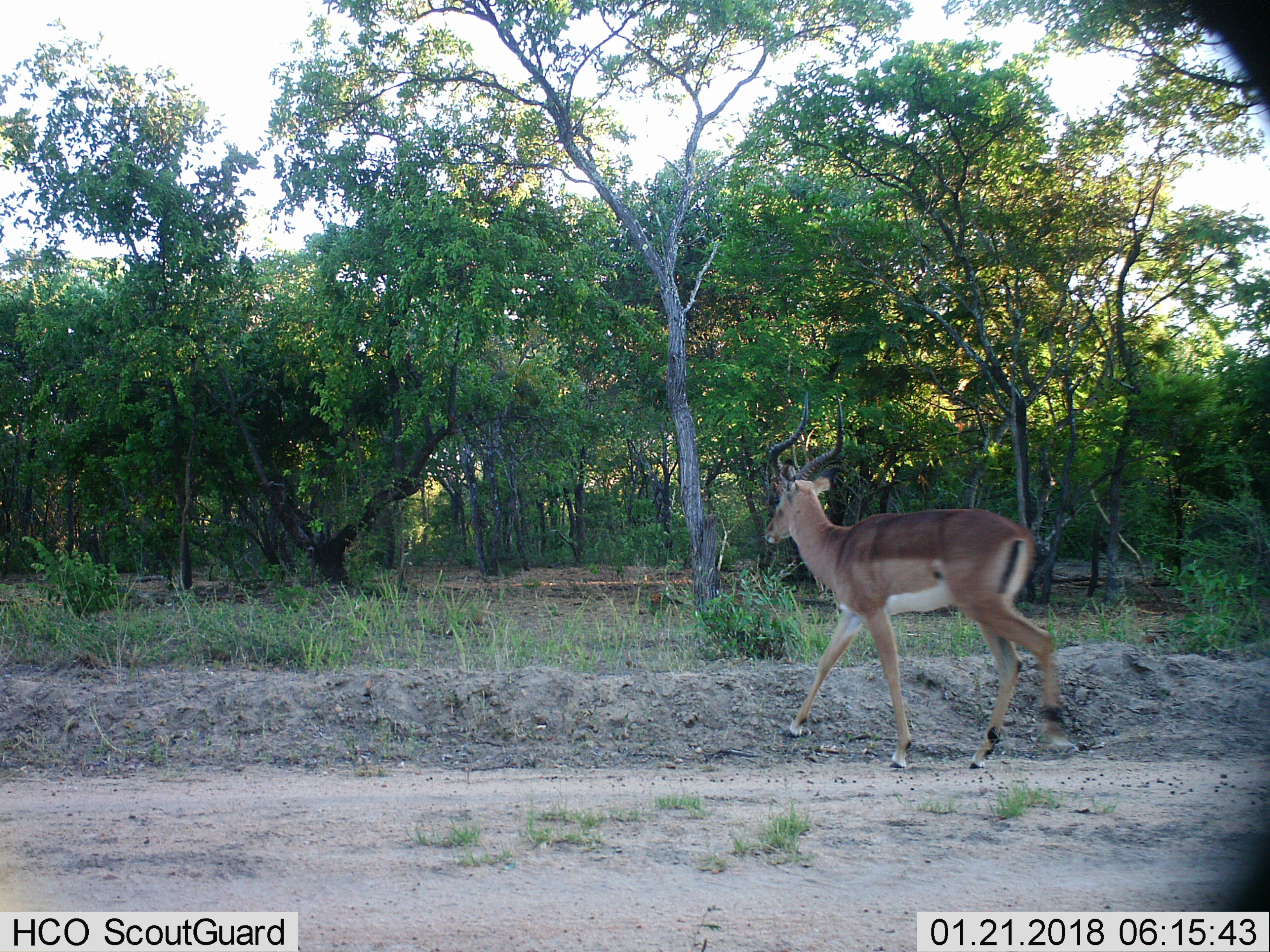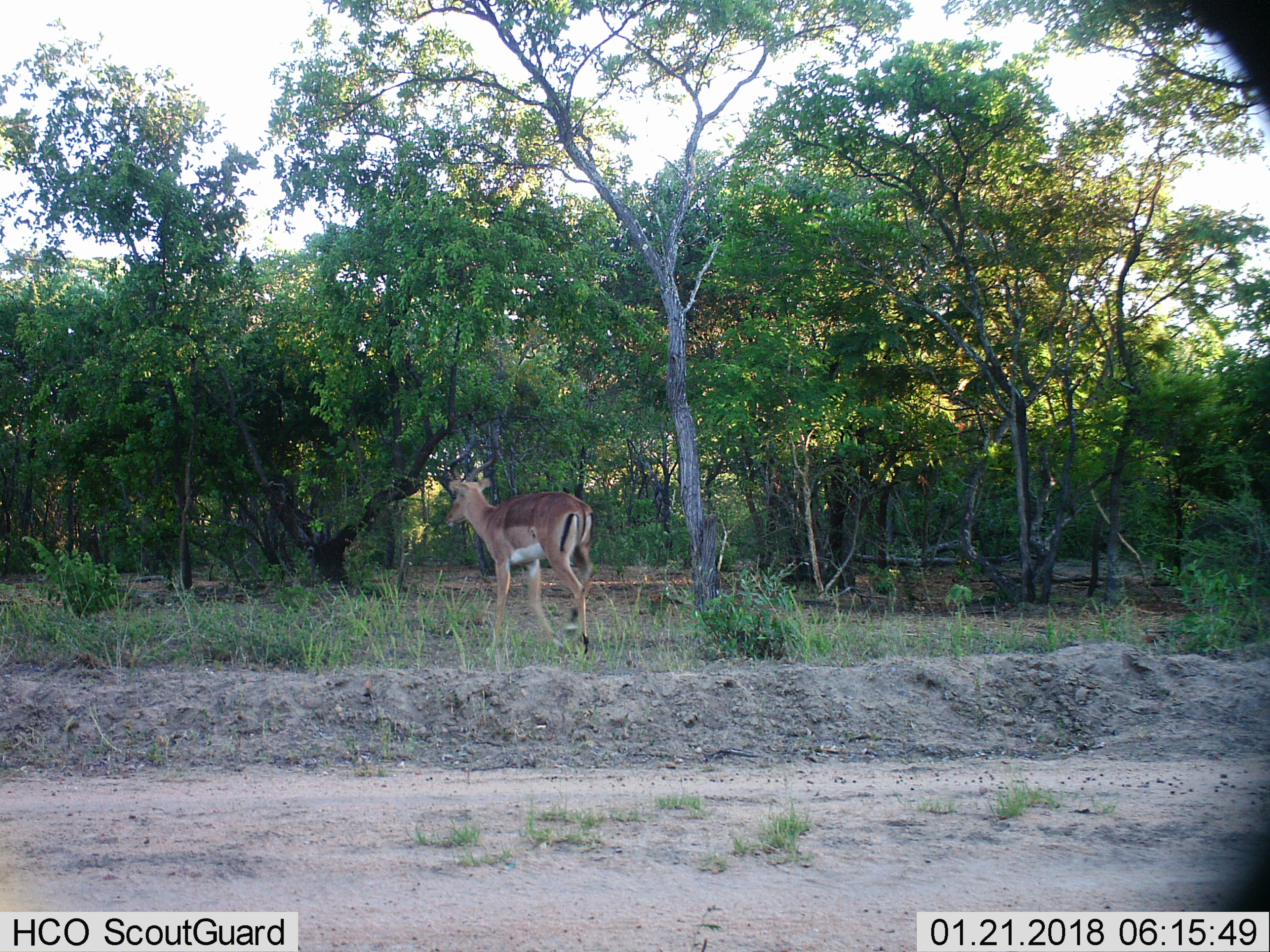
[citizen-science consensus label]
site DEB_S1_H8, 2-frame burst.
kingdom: Animalia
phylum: Chordata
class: Mammalia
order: Artiodactyla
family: Bovidae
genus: Aepyceros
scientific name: Aepyceros melampus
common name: impala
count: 1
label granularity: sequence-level